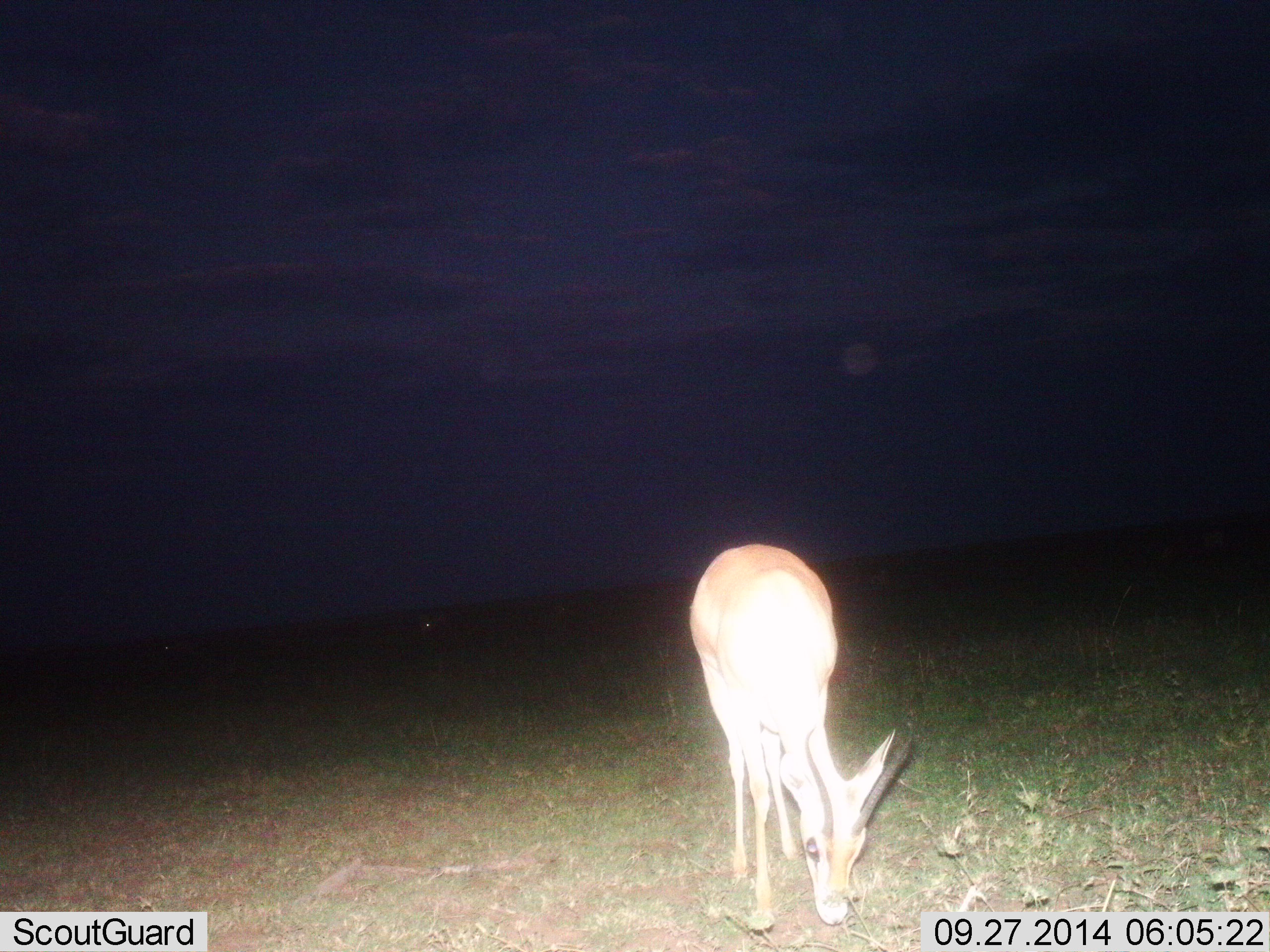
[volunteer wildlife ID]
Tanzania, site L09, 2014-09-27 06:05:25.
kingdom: Animalia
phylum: Chordata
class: Mammalia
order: Artiodactyla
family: Bovidae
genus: Nanger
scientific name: Nanger granti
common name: grant's gazelle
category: gazellegrants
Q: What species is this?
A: Gazellegrants (grant's gazelle) (Nanger granti).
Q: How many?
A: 1.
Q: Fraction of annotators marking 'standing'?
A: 10%.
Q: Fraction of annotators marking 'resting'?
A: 10%.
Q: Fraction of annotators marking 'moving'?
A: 0%.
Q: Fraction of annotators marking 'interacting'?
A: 0%.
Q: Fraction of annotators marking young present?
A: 0%.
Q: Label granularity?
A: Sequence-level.